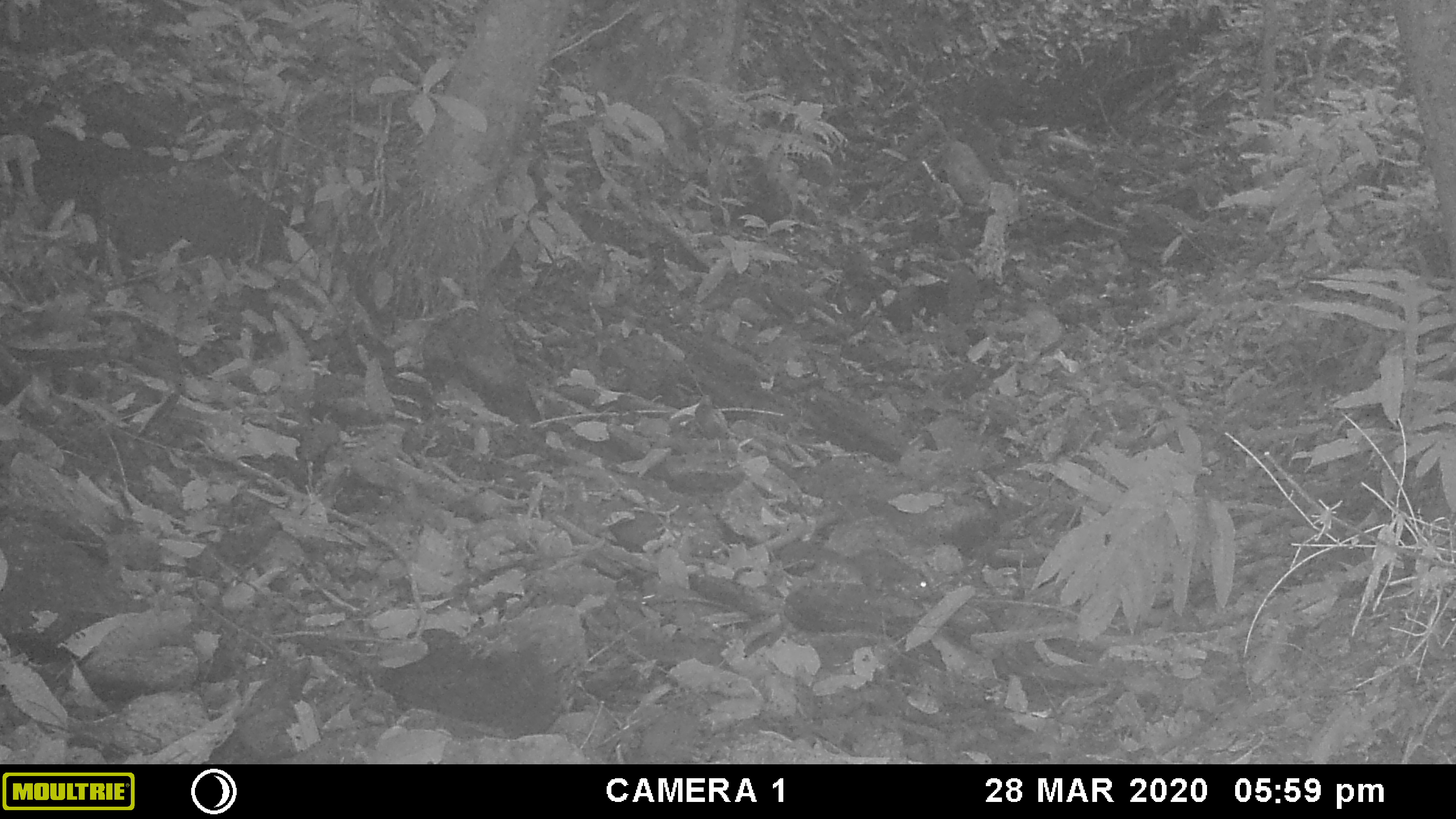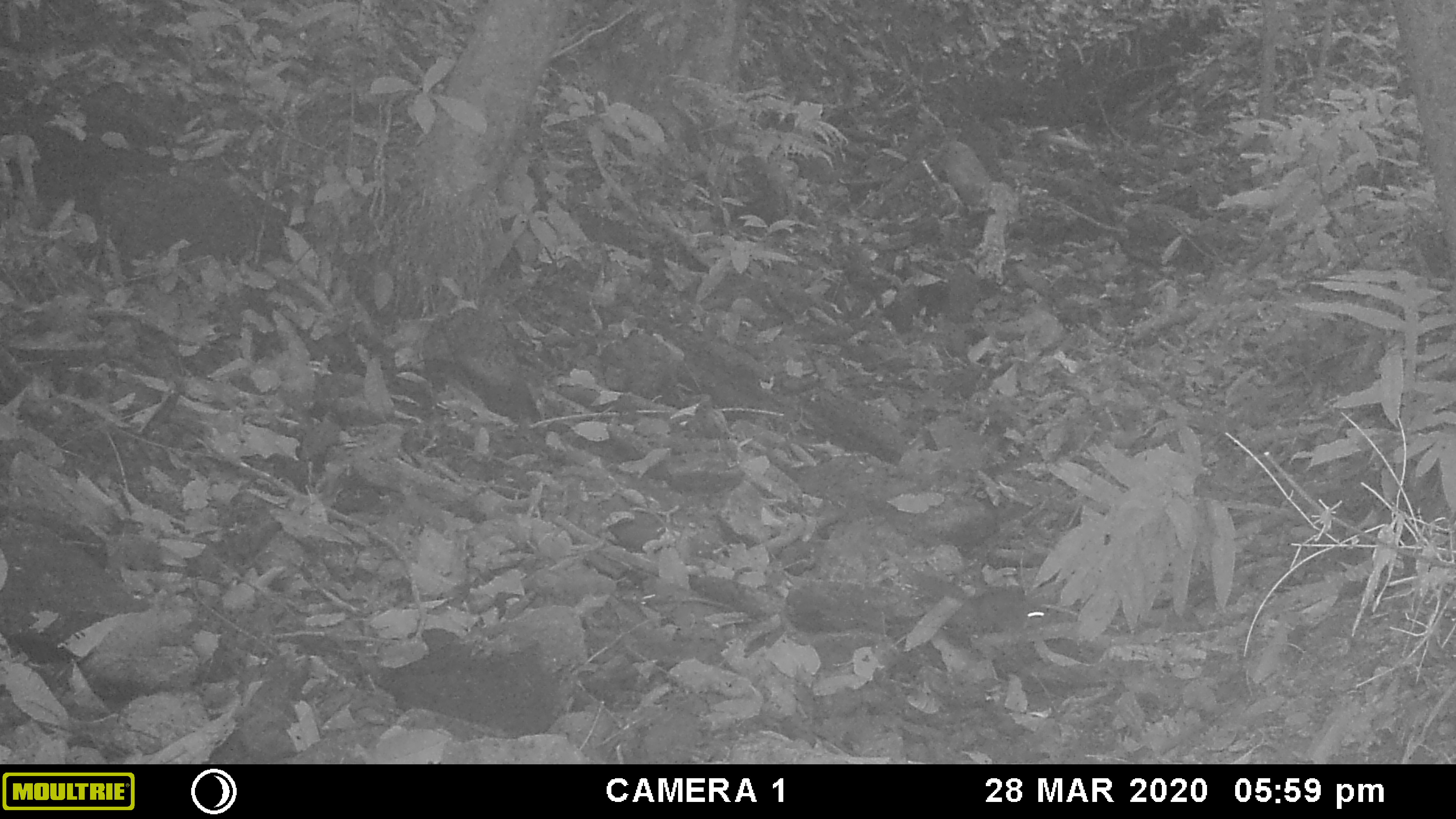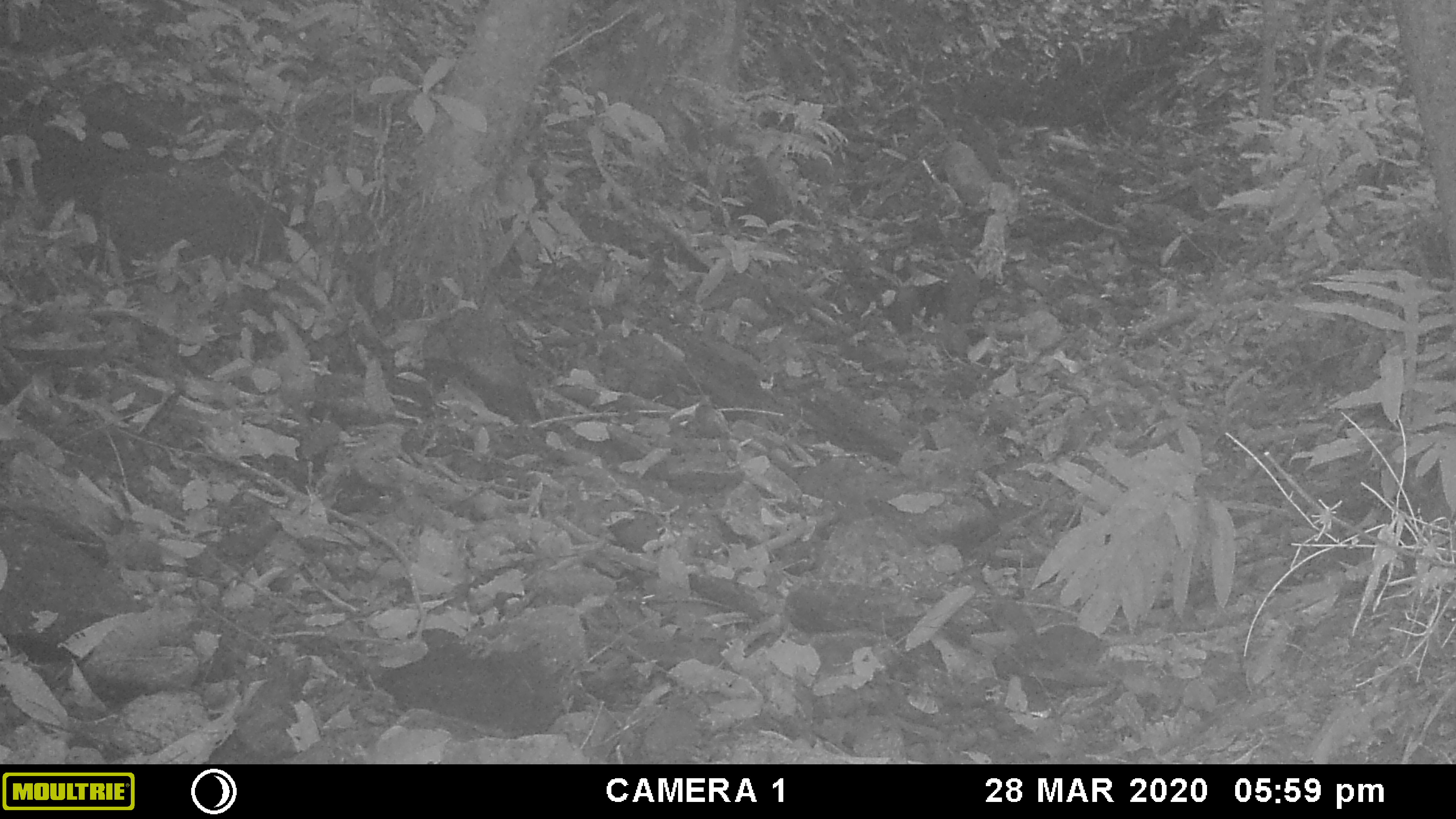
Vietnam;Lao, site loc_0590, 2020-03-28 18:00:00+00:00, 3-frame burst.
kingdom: Animalia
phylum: Chordata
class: Mammalia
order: Rodentia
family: Sciuridae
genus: Sciurus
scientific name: Sciurus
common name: squirrel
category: unidentified squirrel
Unidentified squirrel (squirrel) (Sciurus). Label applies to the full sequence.